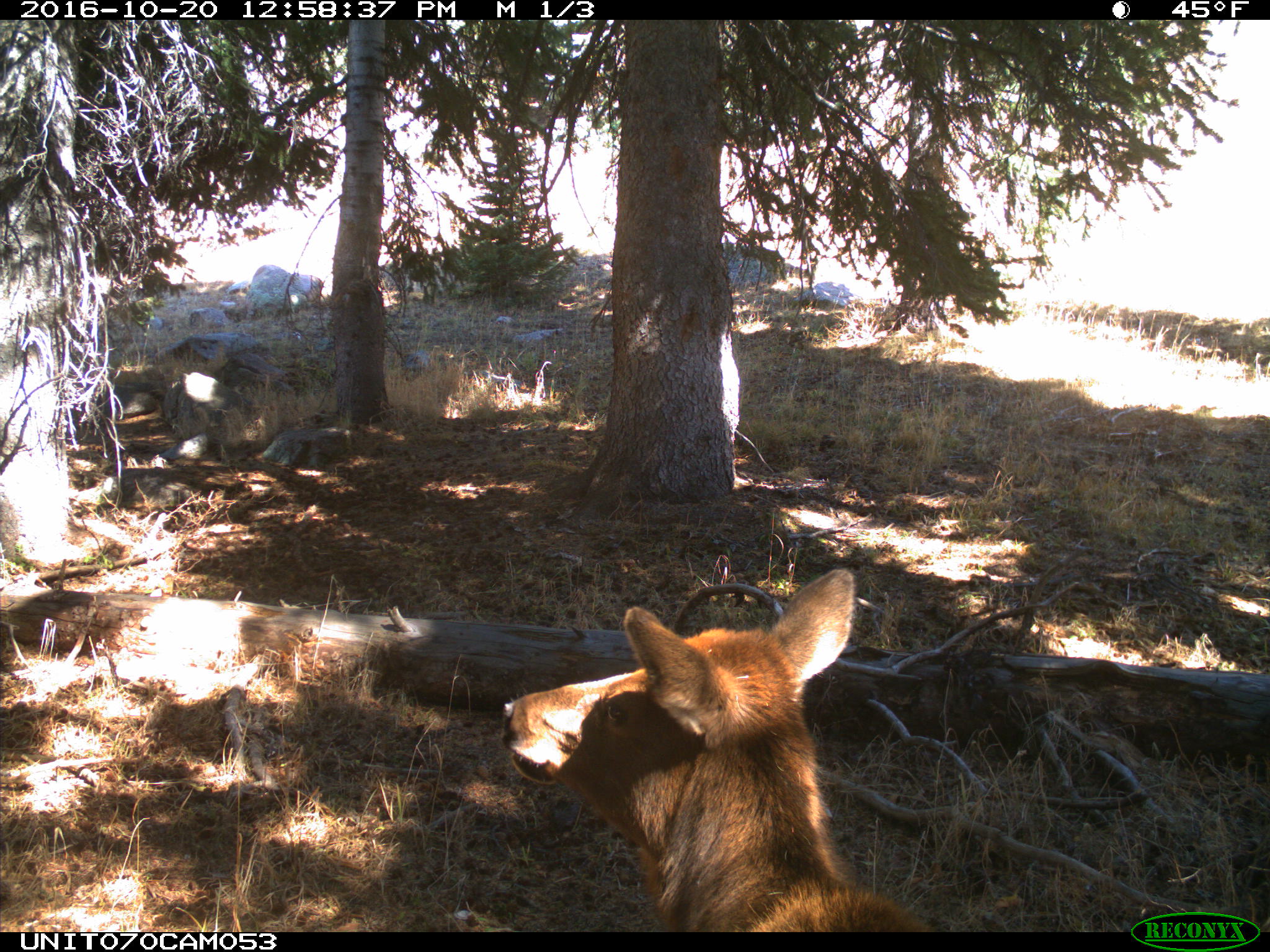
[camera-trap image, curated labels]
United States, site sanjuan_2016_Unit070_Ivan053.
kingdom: Animalia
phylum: Chordata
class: Mammalia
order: Artiodactyla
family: Cervidae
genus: Cervus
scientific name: Cervus elaphus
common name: red deer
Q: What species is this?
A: Cervus elaphus (red deer).